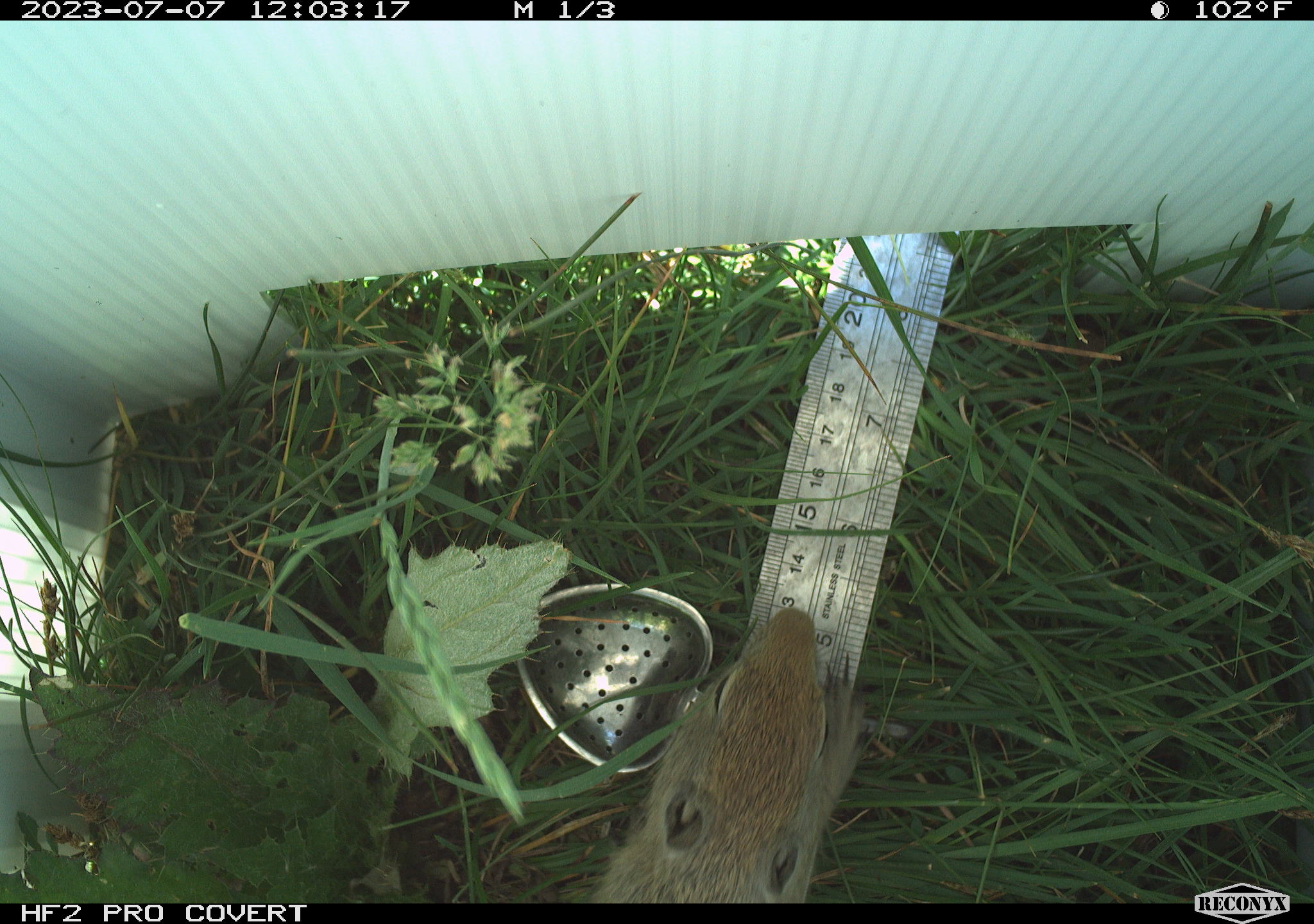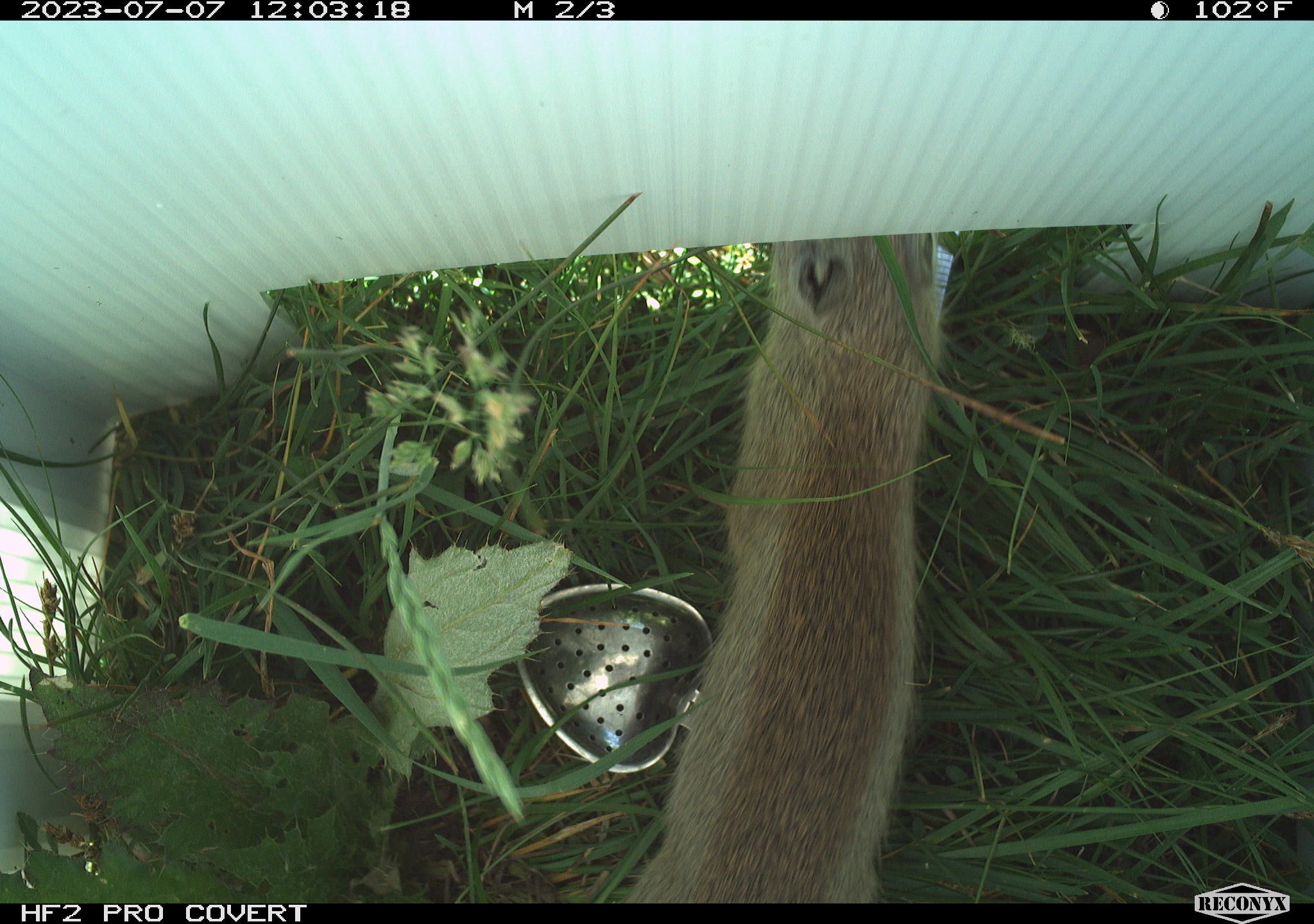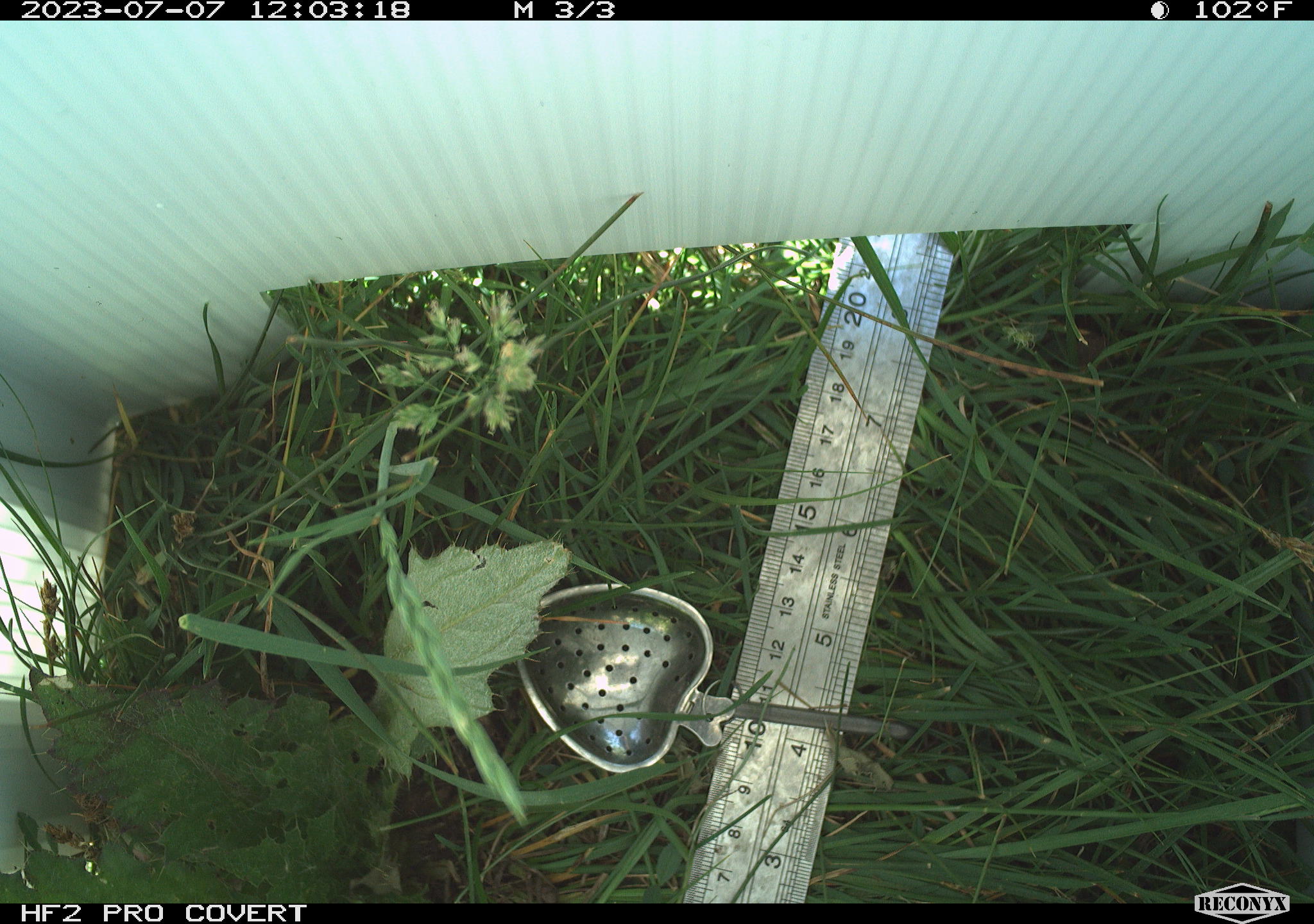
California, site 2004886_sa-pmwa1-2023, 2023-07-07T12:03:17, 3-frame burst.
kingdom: Animalia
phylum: Chordata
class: Mammalia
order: Rodentia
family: Sciuridae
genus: Urocitellus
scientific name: Urocitellus beldingi beldingi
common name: belding's ground squirrel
Belding's ground squirrel (Urocitellus beldingi beldingi).